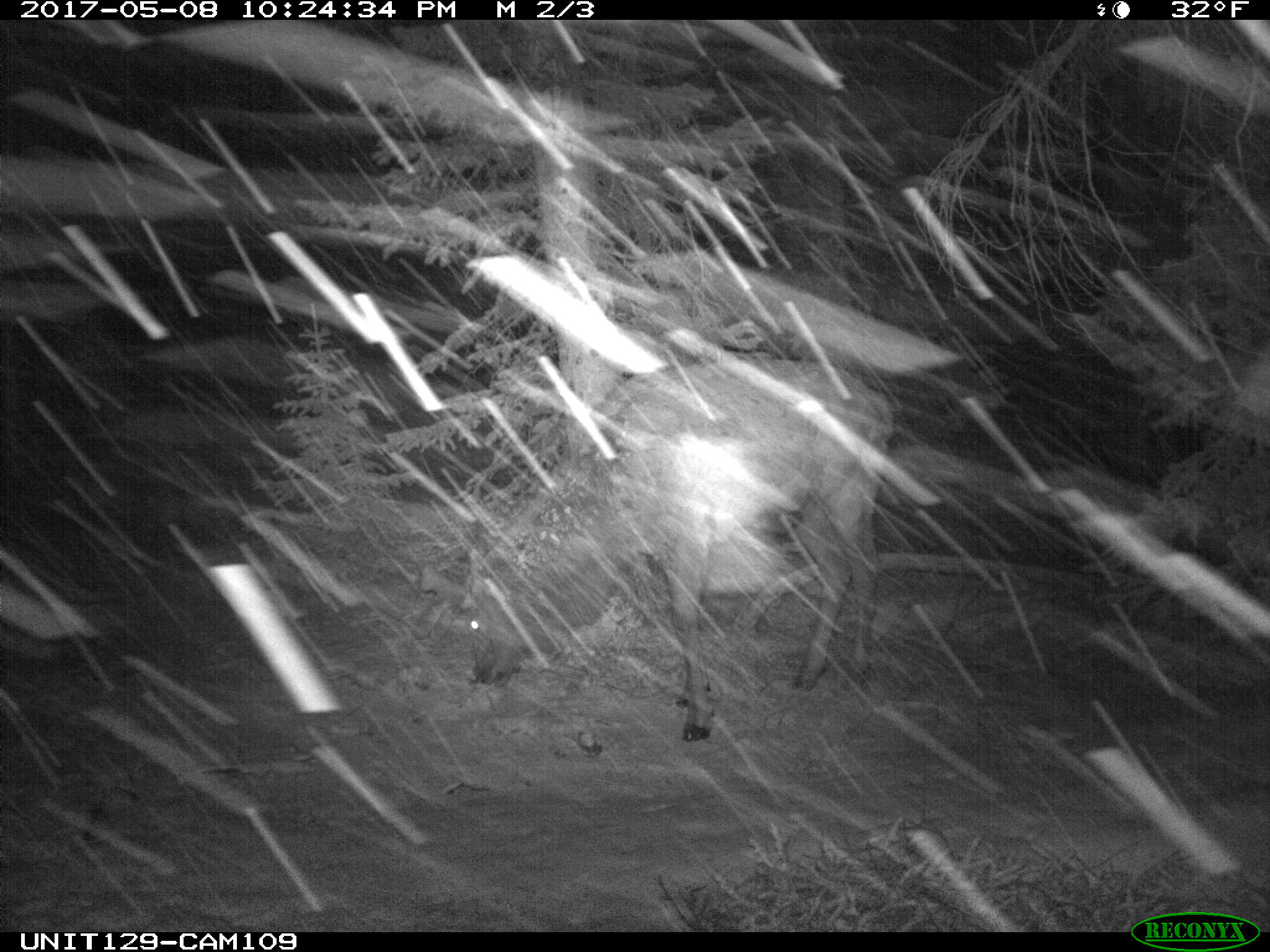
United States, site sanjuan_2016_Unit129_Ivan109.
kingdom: Animalia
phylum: Chordata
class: Mammalia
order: Artiodactyla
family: Cervidae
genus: Cervus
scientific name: Cervus elaphus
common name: red deer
Cervus elaphus (red deer).